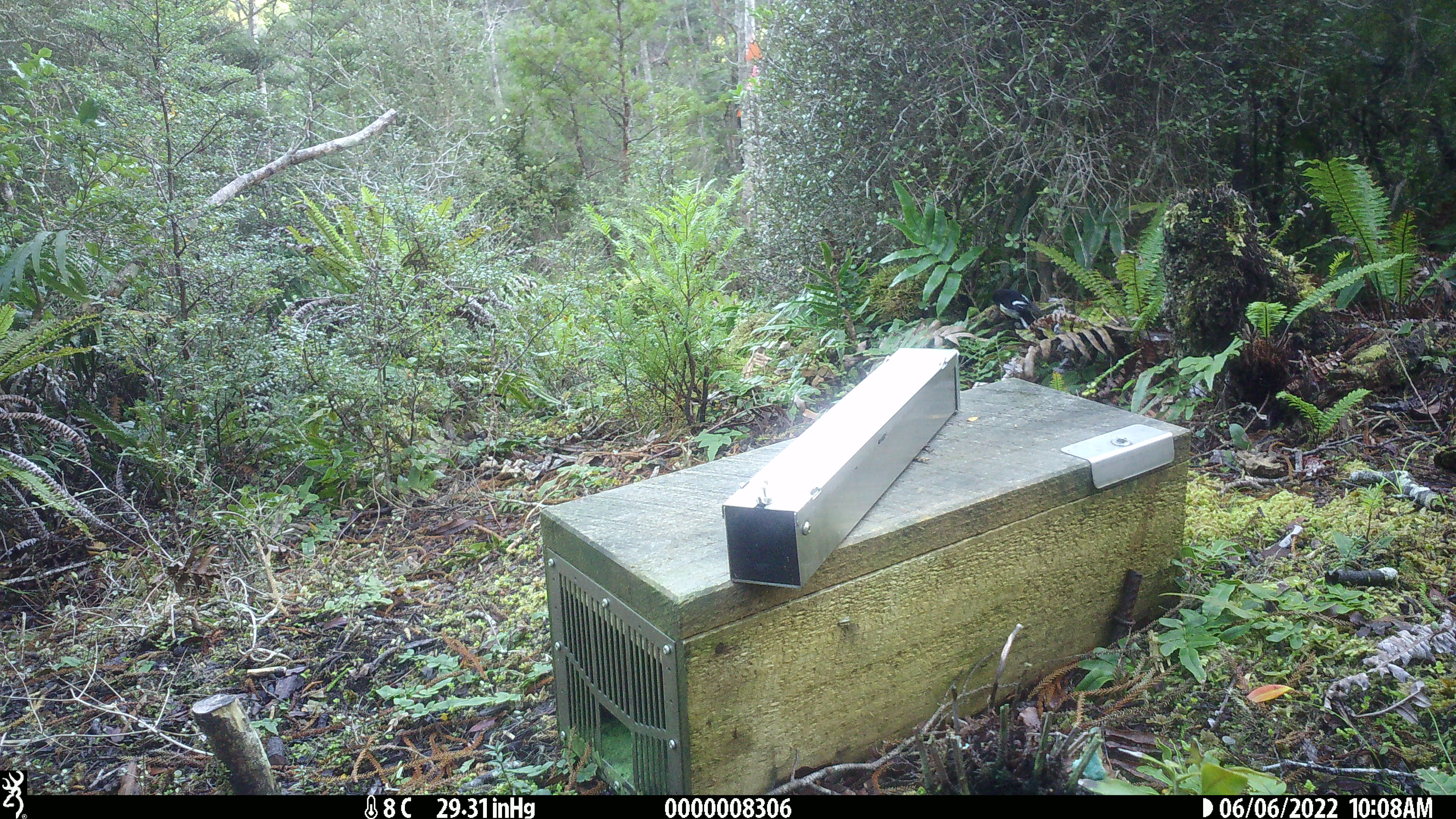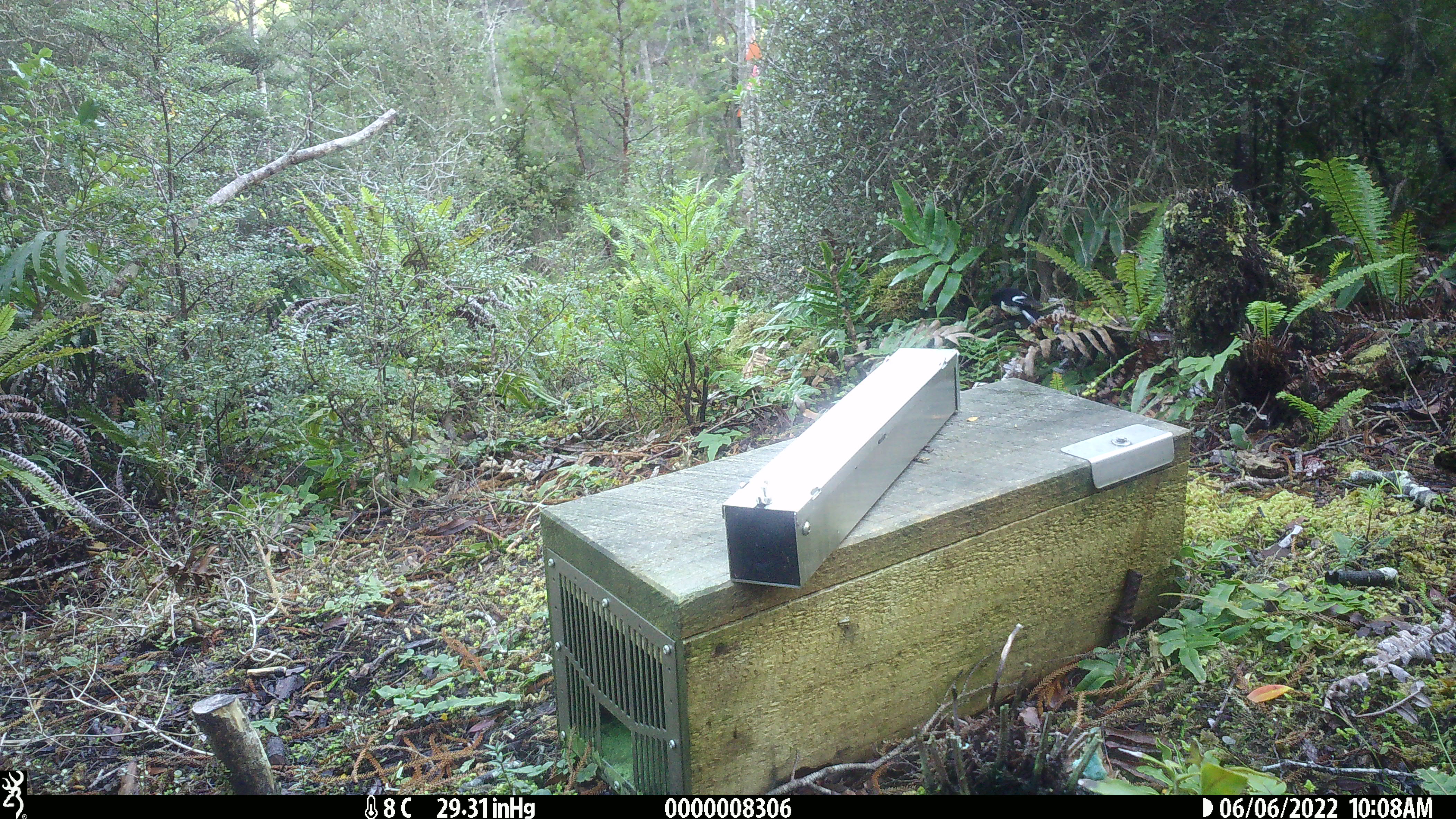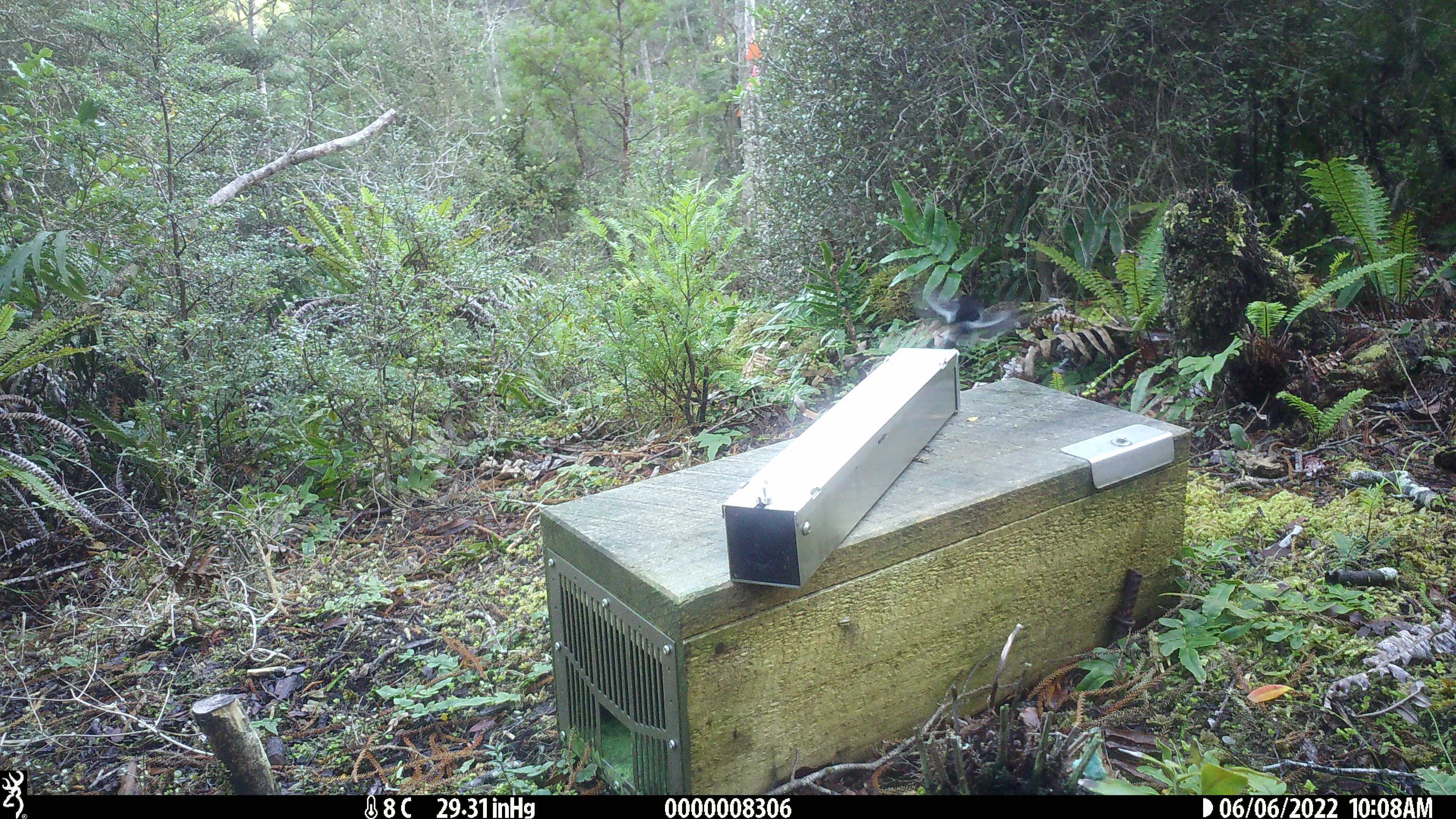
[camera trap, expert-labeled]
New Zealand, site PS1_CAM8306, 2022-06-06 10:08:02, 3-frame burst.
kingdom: Animalia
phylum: Chordata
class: Aves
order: Passeriformes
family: Petroicidae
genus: Petroica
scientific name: Petroica macrocephala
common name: tomtit